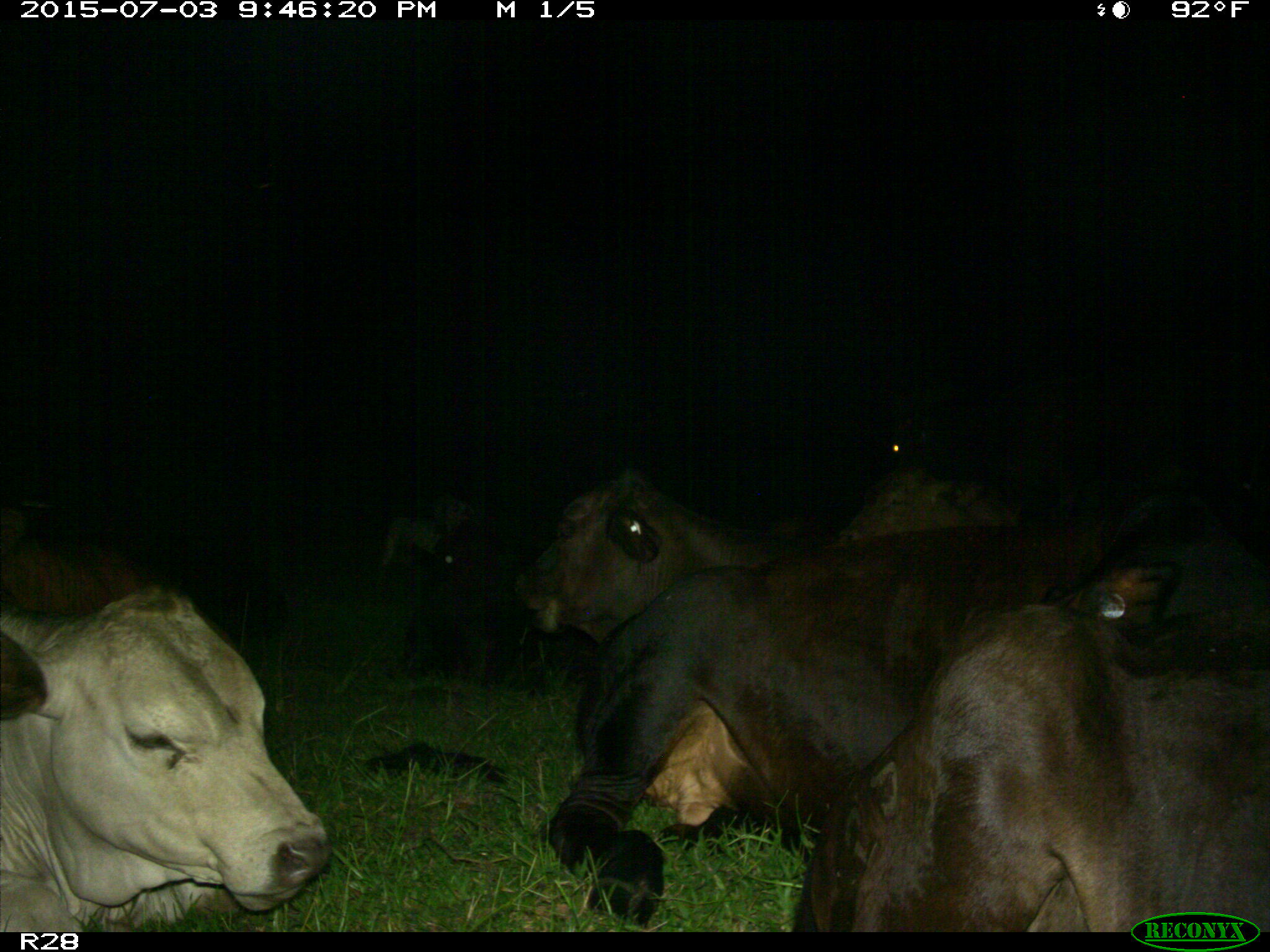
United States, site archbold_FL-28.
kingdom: Animalia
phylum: Chordata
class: Mammalia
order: Artiodactyla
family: Bovidae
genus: Bos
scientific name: Bos taurus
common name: domestic cow